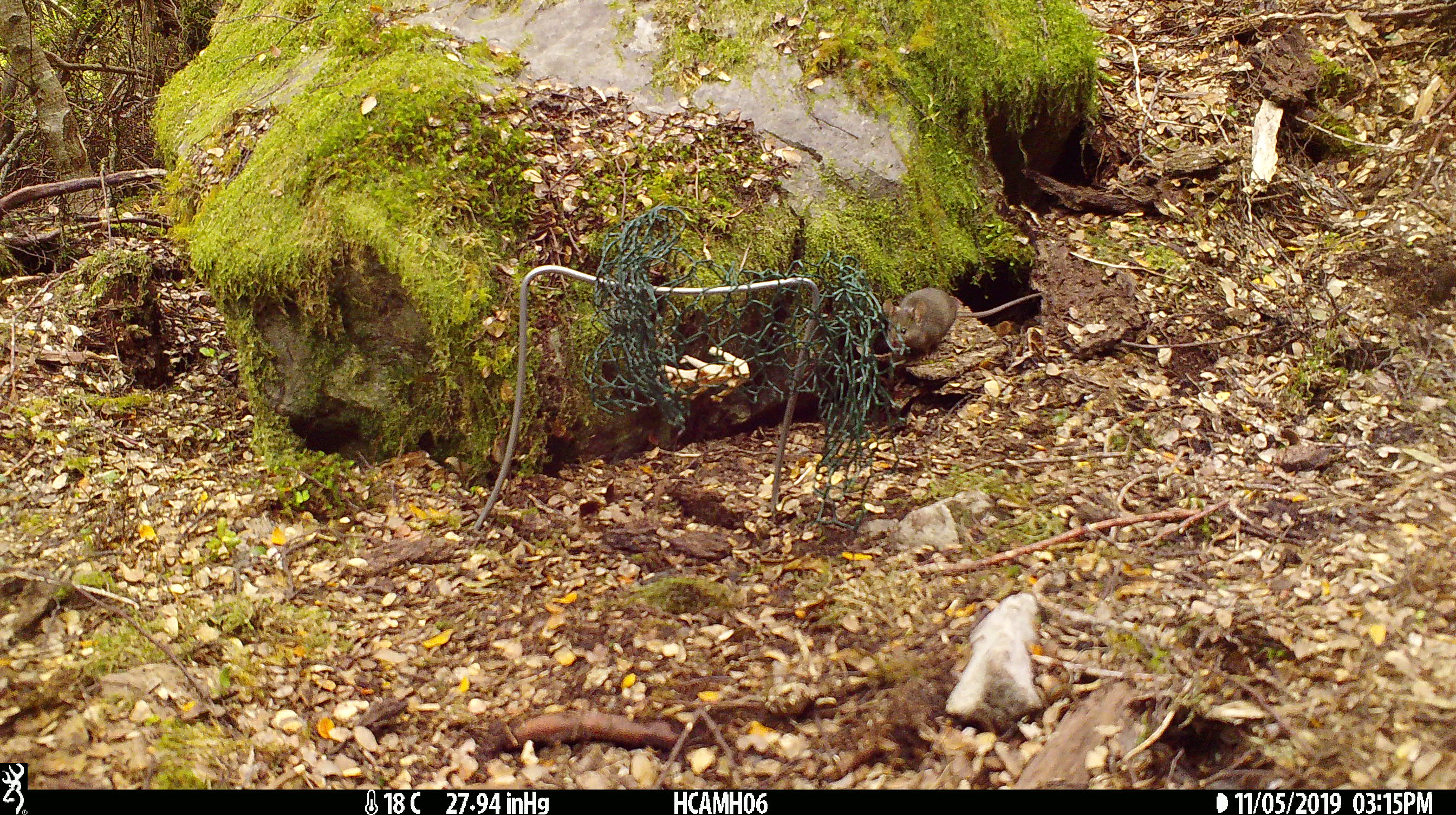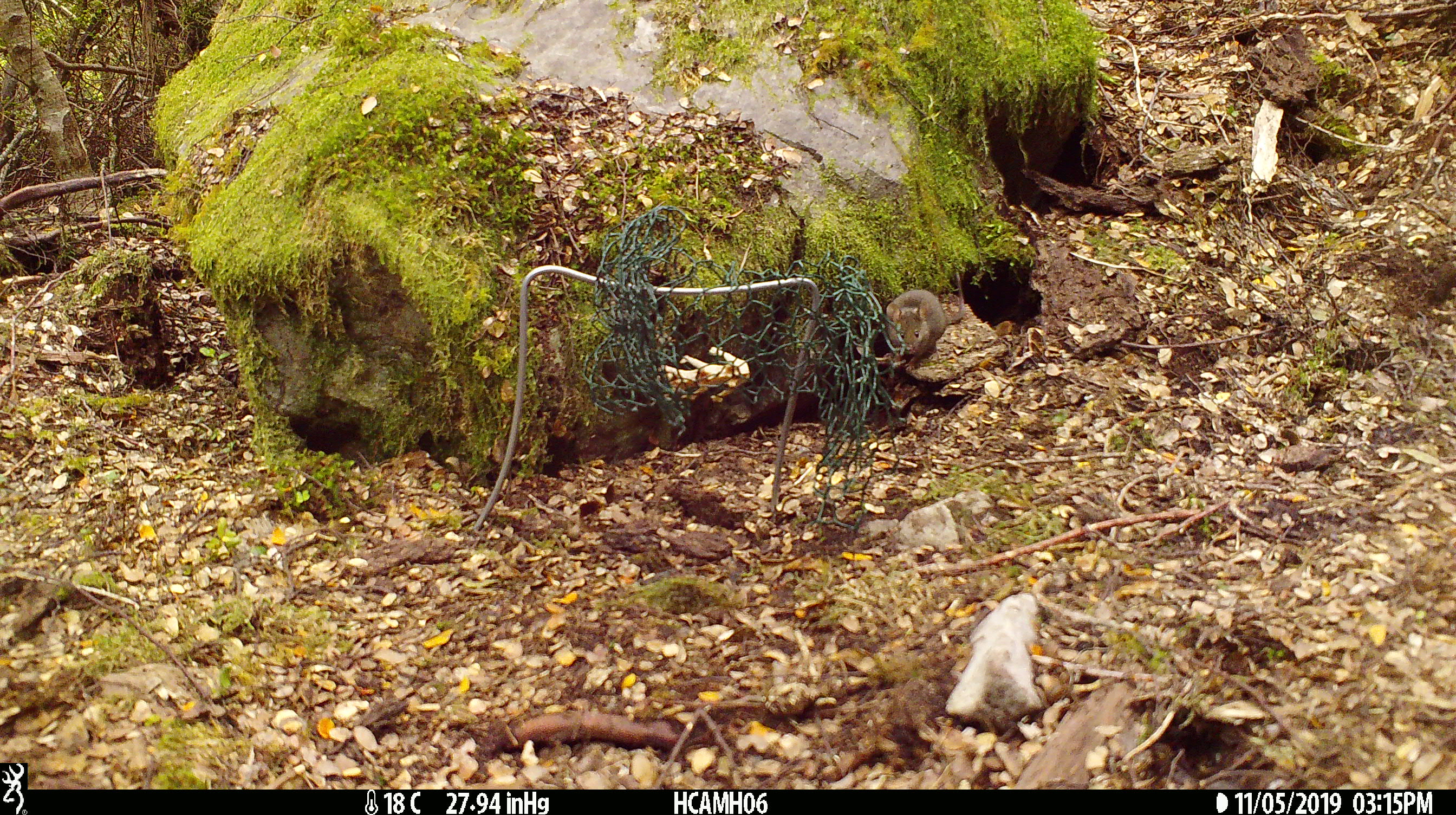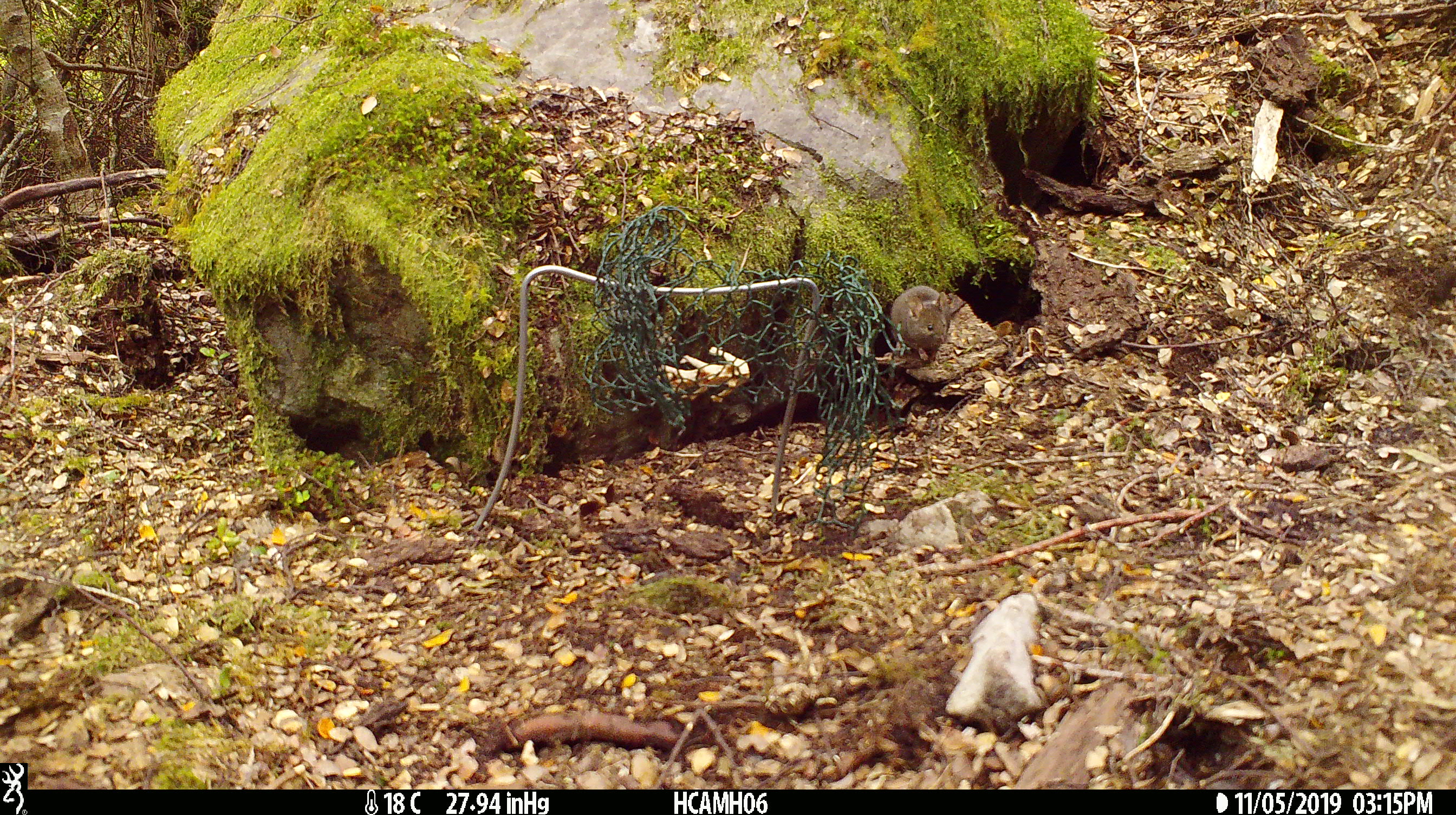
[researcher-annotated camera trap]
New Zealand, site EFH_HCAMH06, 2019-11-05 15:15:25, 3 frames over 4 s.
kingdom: Animalia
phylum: Chordata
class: Mammalia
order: Rodentia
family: Muridae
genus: Mus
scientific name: Mus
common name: mouse